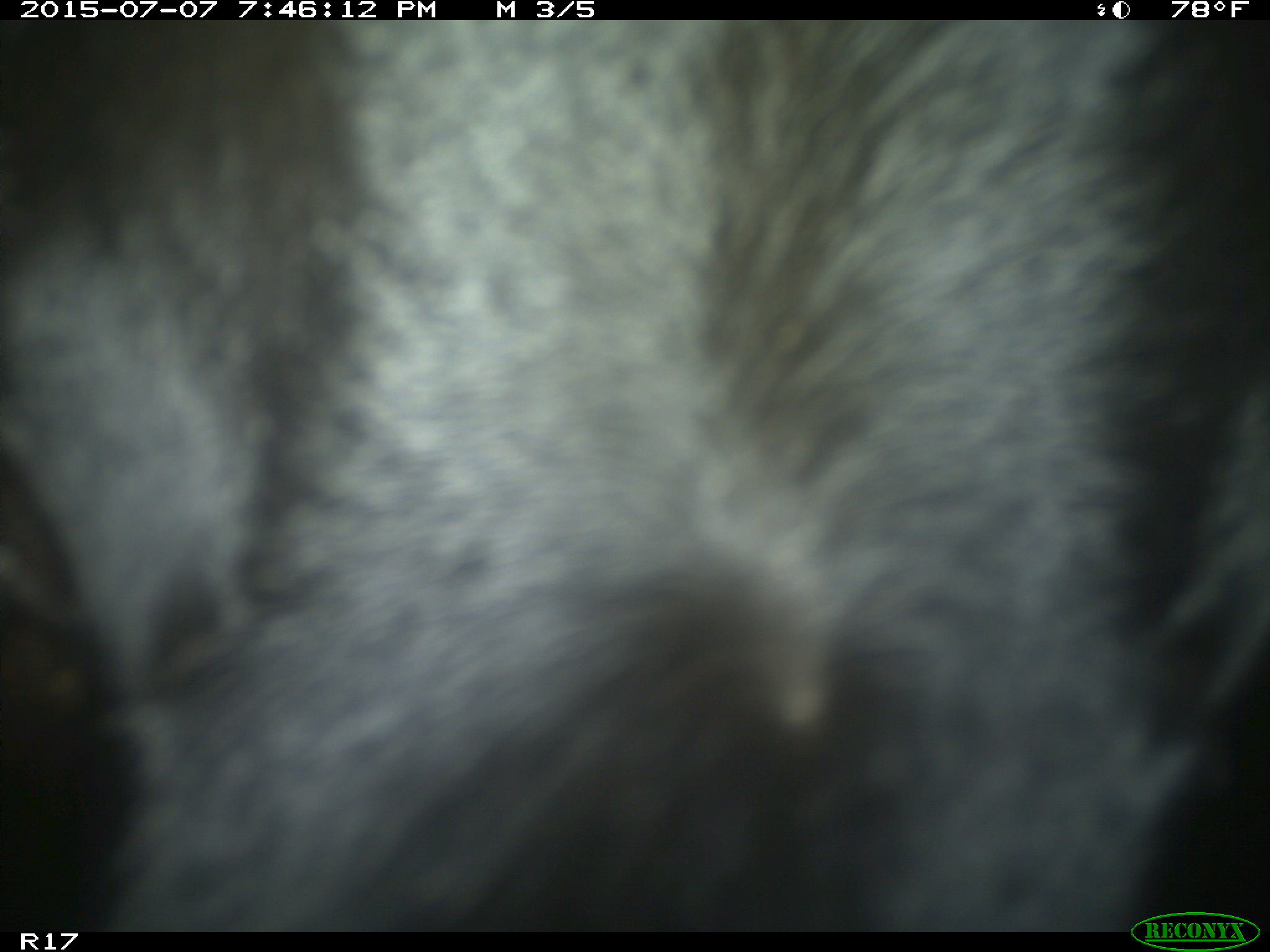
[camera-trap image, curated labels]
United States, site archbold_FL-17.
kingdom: Animalia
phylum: Chordata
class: Mammalia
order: Artiodactyla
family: Bovidae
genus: Bos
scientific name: Bos taurus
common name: domestic cow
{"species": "Bos taurus (domestic cow)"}